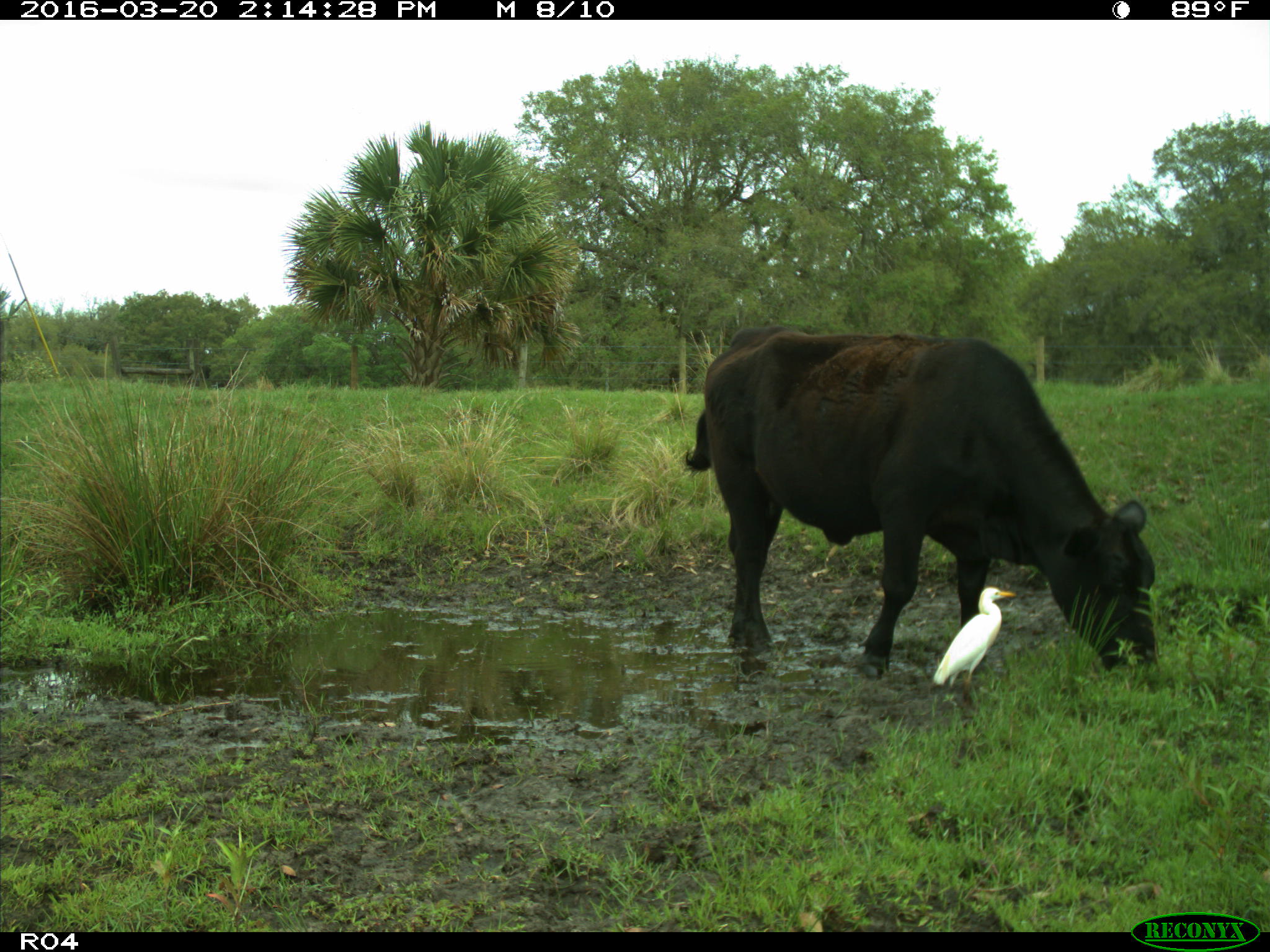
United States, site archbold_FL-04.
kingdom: Animalia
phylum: Chordata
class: Mammalia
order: Artiodactyla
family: Bovidae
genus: Bos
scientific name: Bos taurus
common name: domestic cow